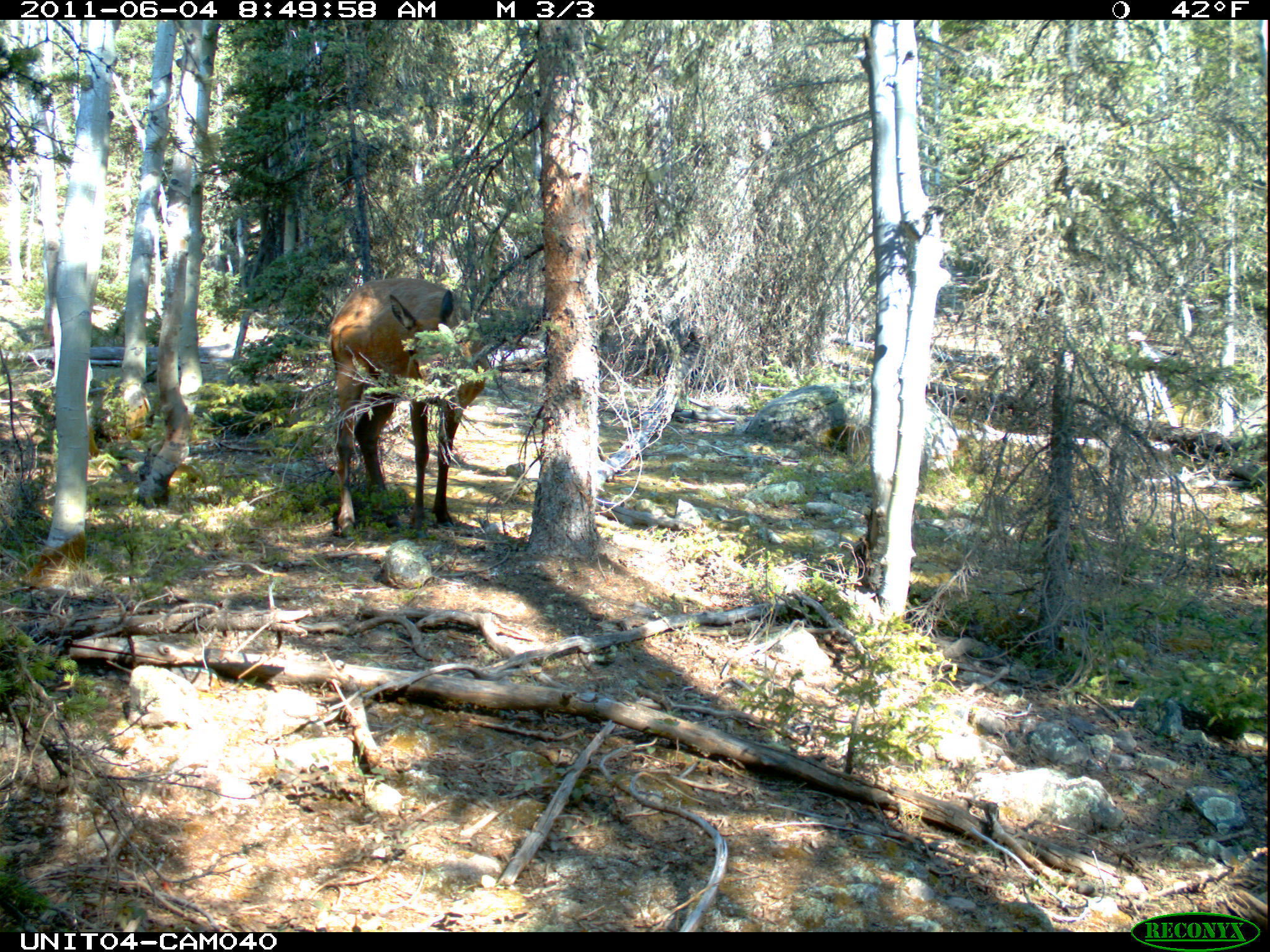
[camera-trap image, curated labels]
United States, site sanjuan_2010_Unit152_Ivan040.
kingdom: Animalia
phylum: Chordata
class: Mammalia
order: Artiodactyla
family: Cervidae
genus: Cervus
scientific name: Cervus elaphus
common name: red deer